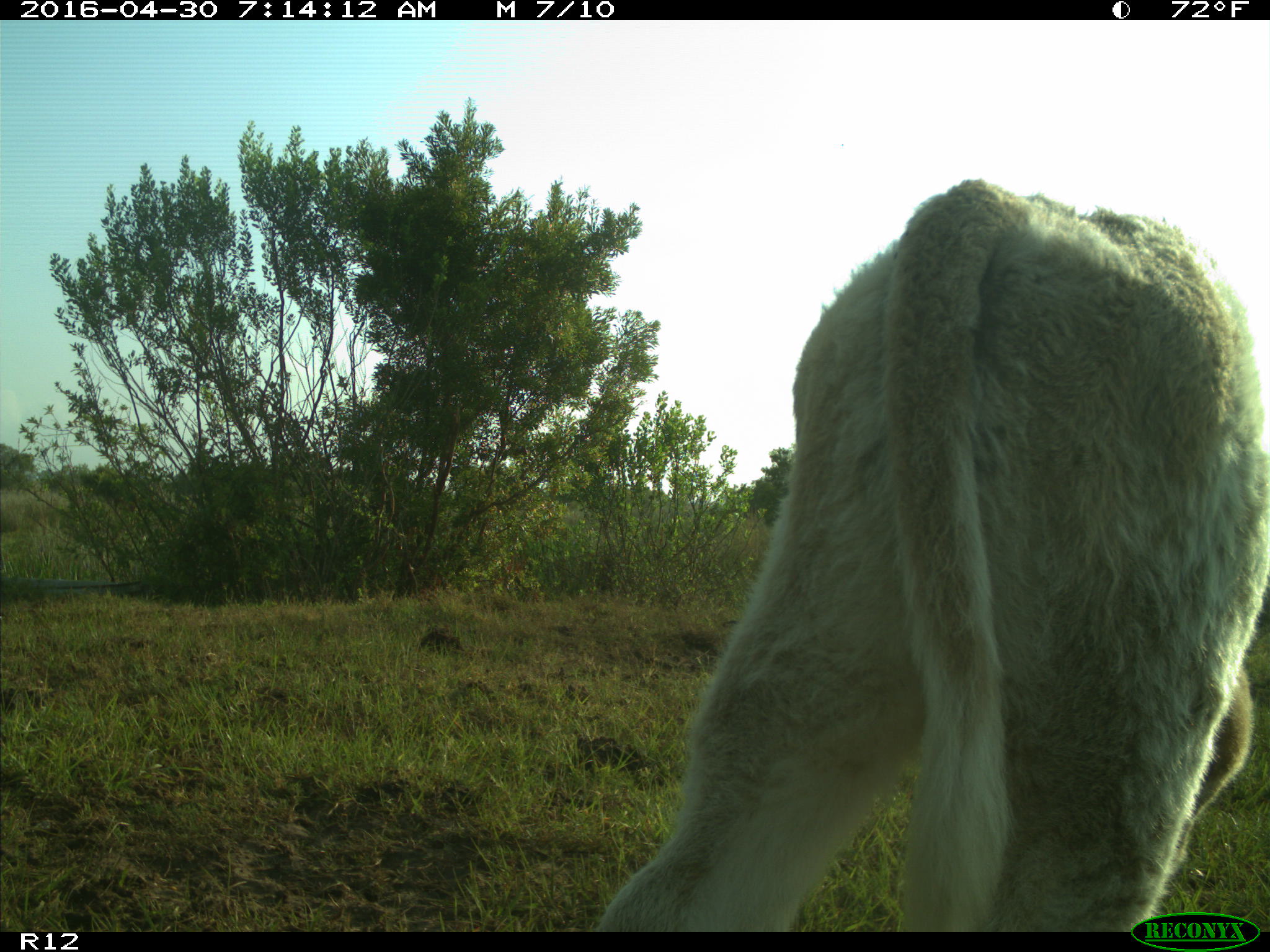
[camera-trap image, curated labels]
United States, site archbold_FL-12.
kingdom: Animalia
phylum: Chordata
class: Mammalia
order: Artiodactyla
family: Bovidae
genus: Bos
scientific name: Bos taurus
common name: domestic cow